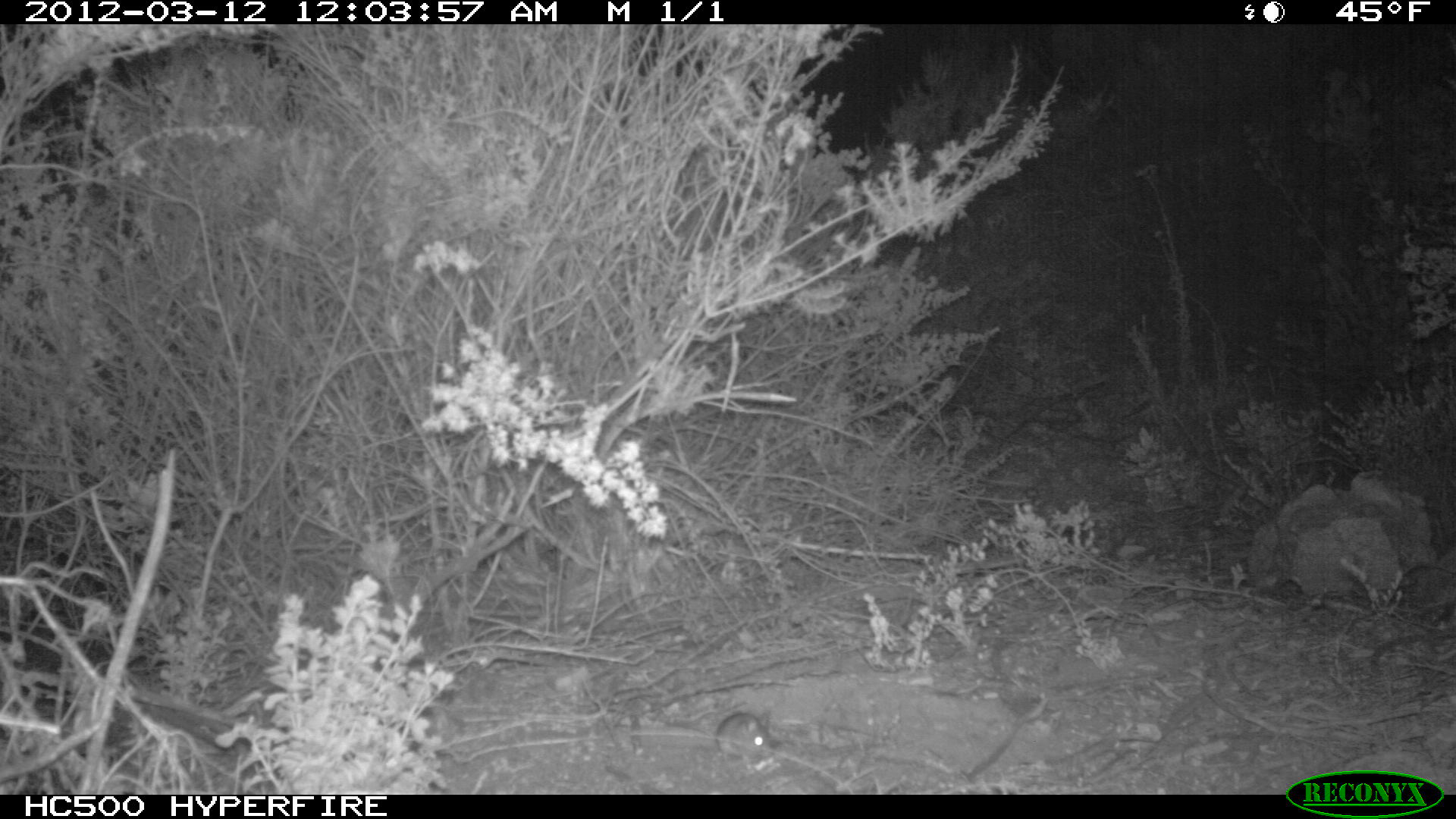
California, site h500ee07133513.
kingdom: Animalia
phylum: Chordata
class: Mammalia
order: Rodentia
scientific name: Rodentia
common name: rodent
Rodent (Rodentia).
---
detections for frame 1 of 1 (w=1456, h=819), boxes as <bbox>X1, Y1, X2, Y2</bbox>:
rodent: <bbox>667, 711, 770, 760</bbox>